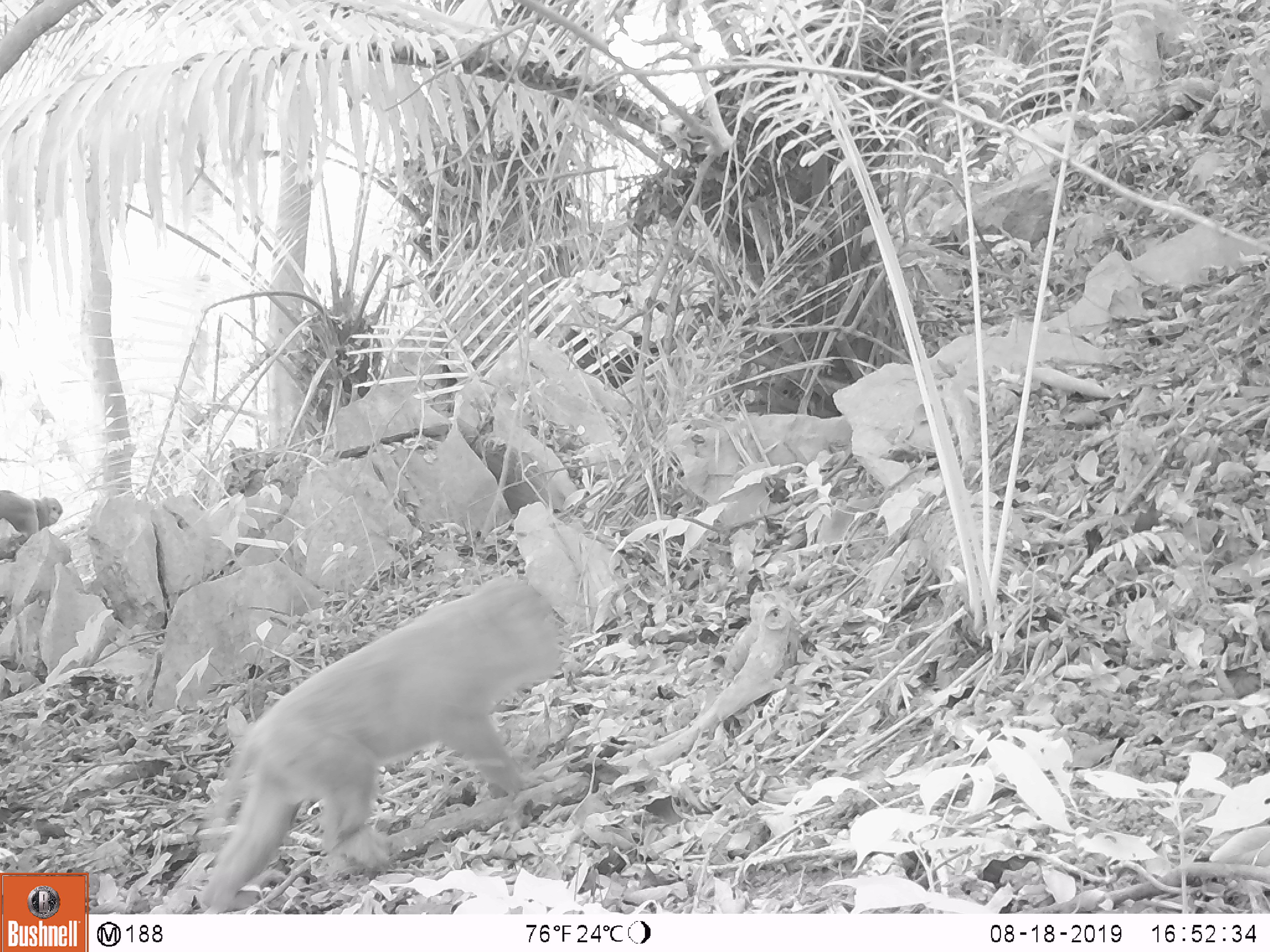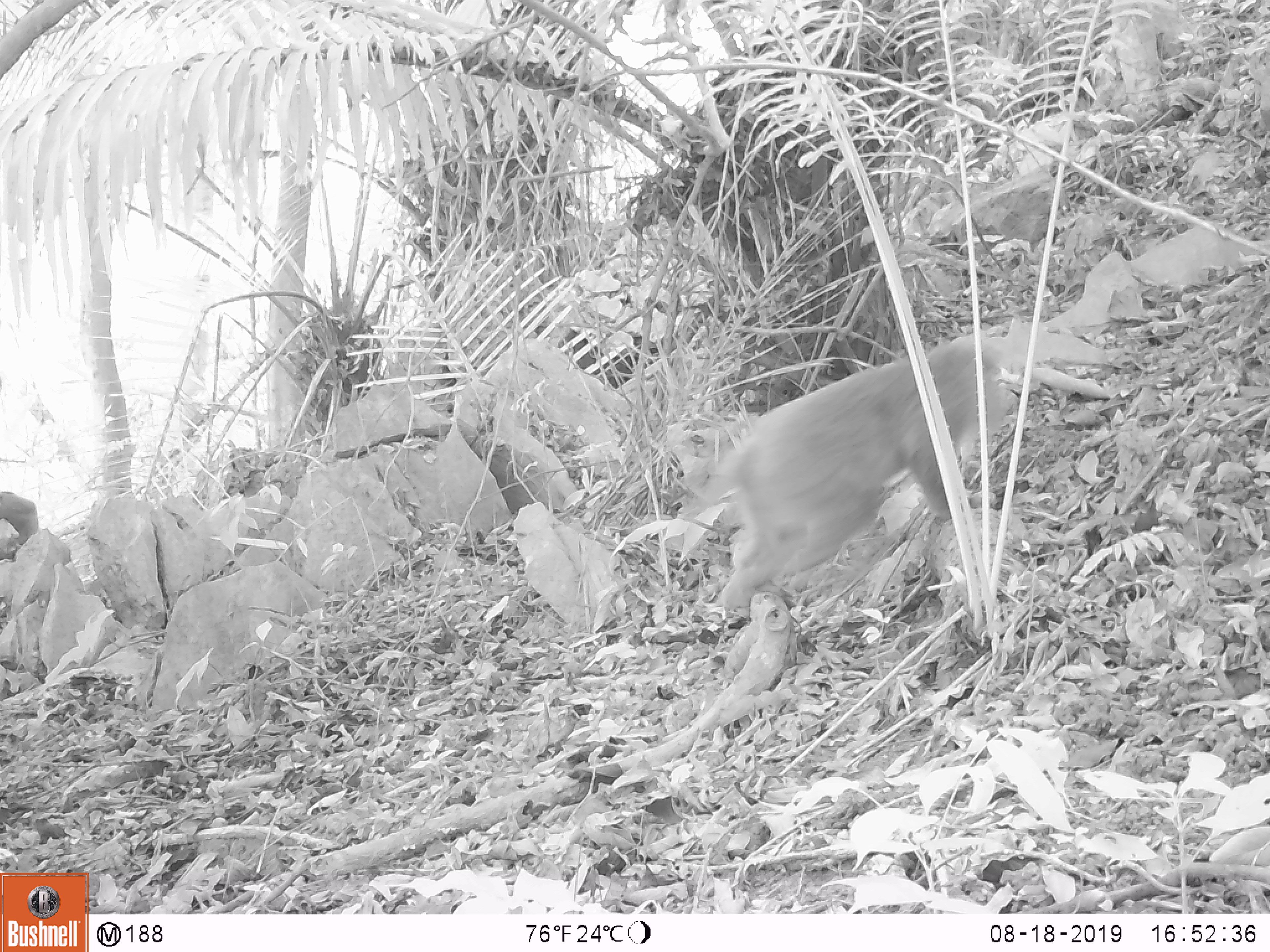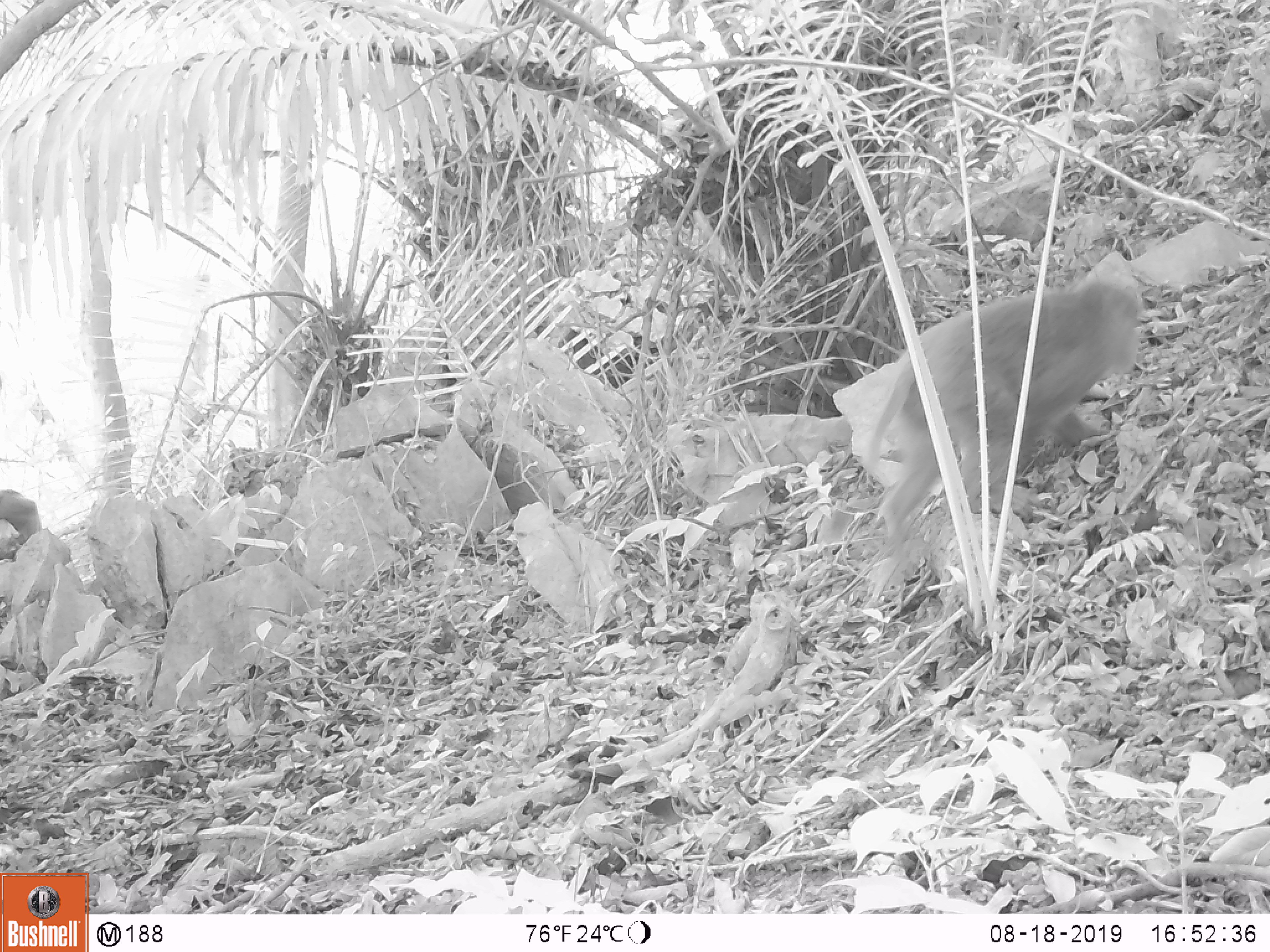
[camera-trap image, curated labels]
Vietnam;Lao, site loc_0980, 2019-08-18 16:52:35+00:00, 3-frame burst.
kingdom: Animalia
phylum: Chordata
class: Mammalia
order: Primates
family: Cercopithecidae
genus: Macaca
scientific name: Macaca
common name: macaque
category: macaque not stump tailed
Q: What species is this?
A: Macaque not stump tailed (macaque) (Macaca).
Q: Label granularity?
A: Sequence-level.